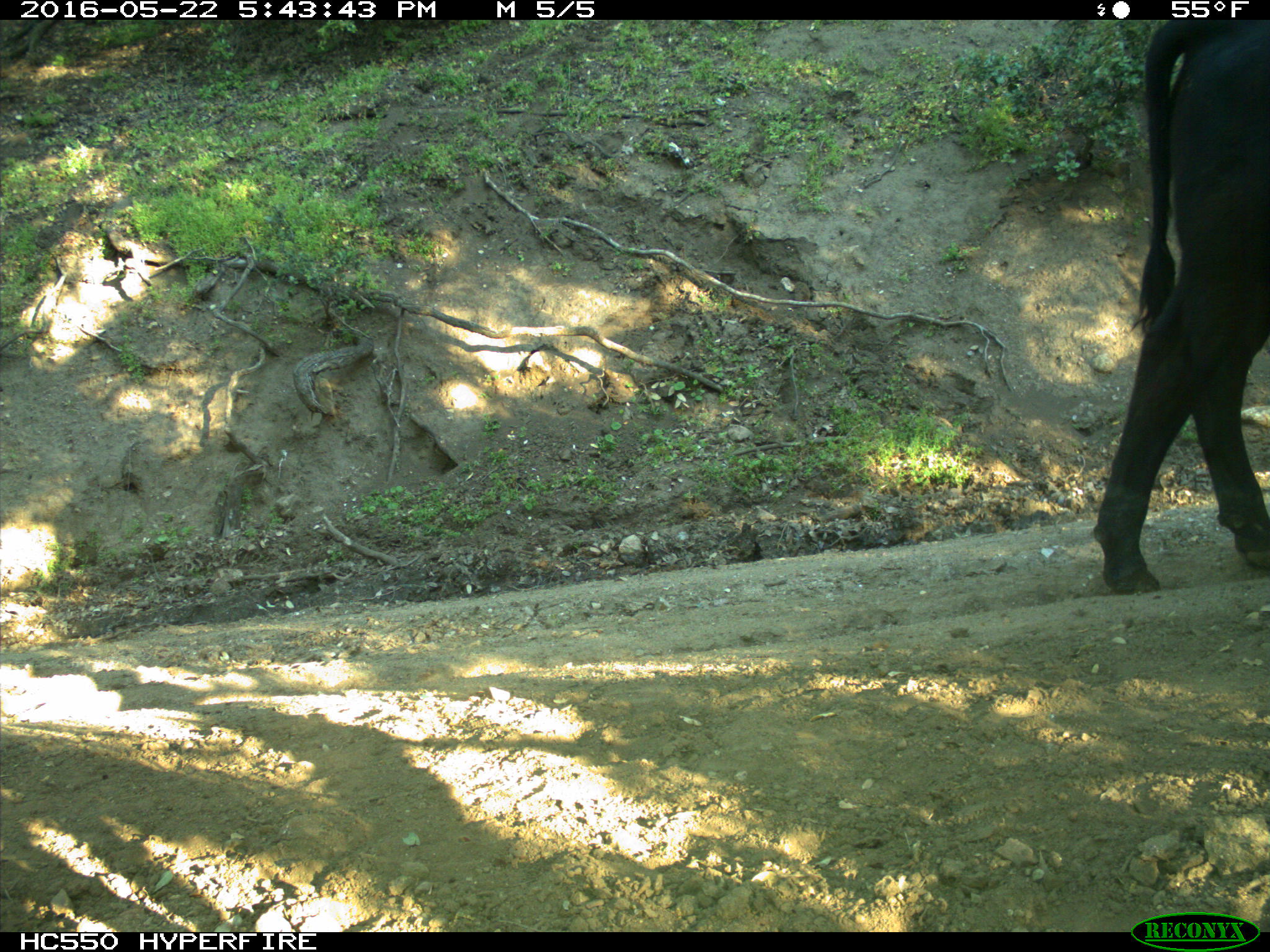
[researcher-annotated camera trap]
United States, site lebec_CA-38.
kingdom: Animalia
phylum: Chordata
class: Mammalia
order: Artiodactyla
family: Bovidae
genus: Bos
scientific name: Bos taurus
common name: domestic cow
Bos taurus (domestic cow).